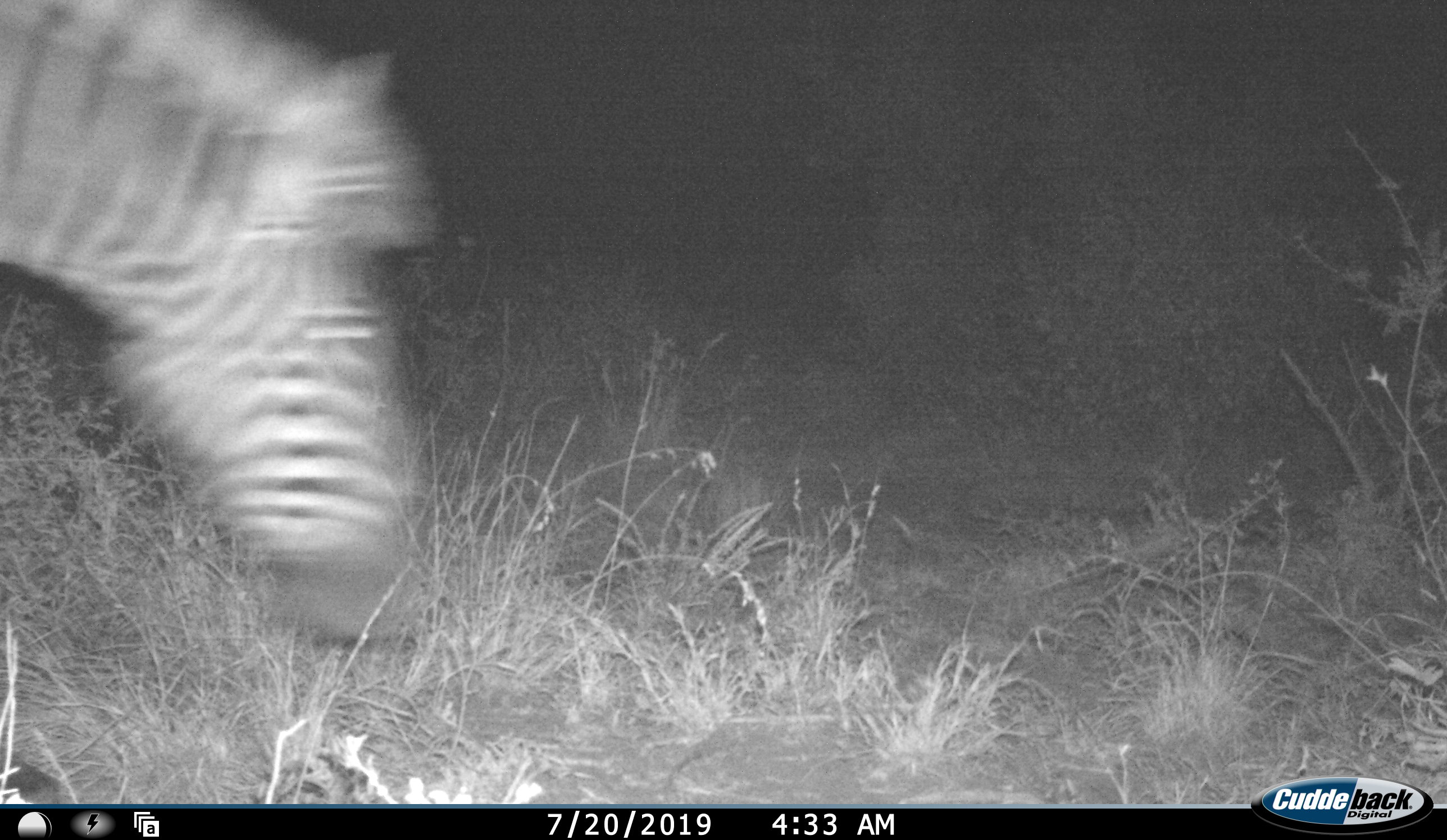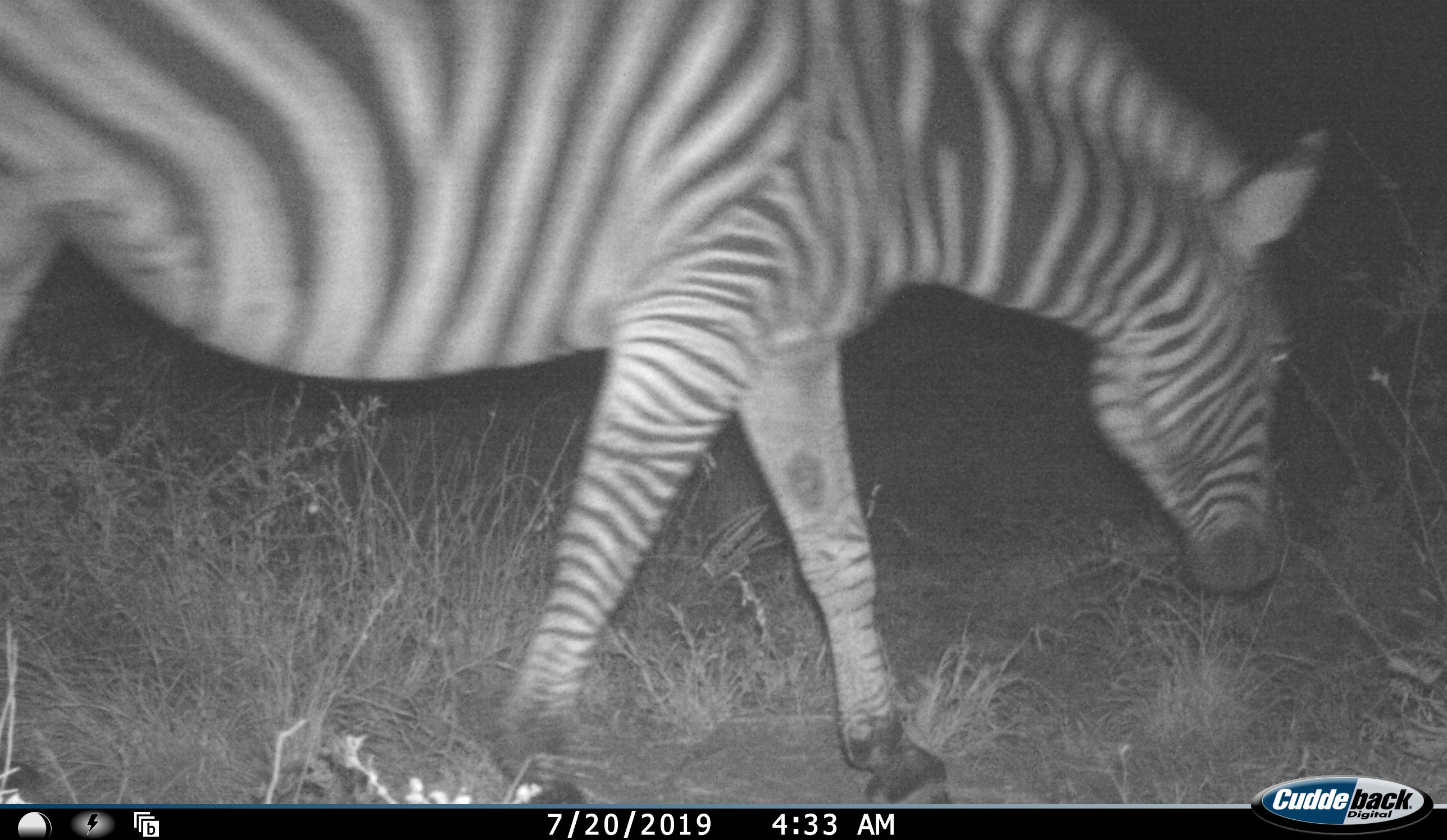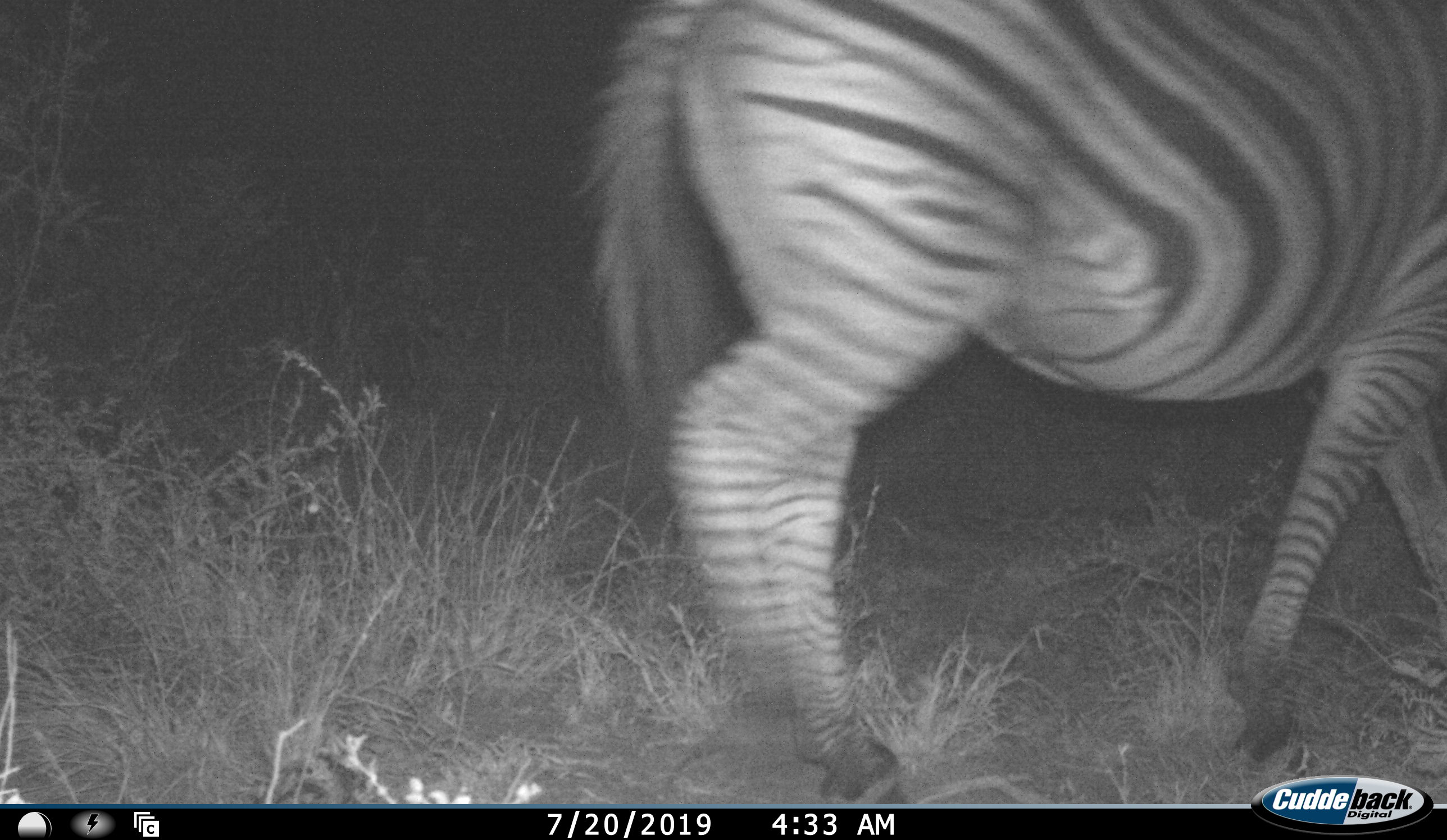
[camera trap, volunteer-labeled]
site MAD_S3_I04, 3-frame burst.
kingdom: Animalia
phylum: Chordata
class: Mammalia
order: Perissodactyla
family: Equidae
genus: Equus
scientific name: Equus quagga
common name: plains zebra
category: zebraplains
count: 1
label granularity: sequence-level